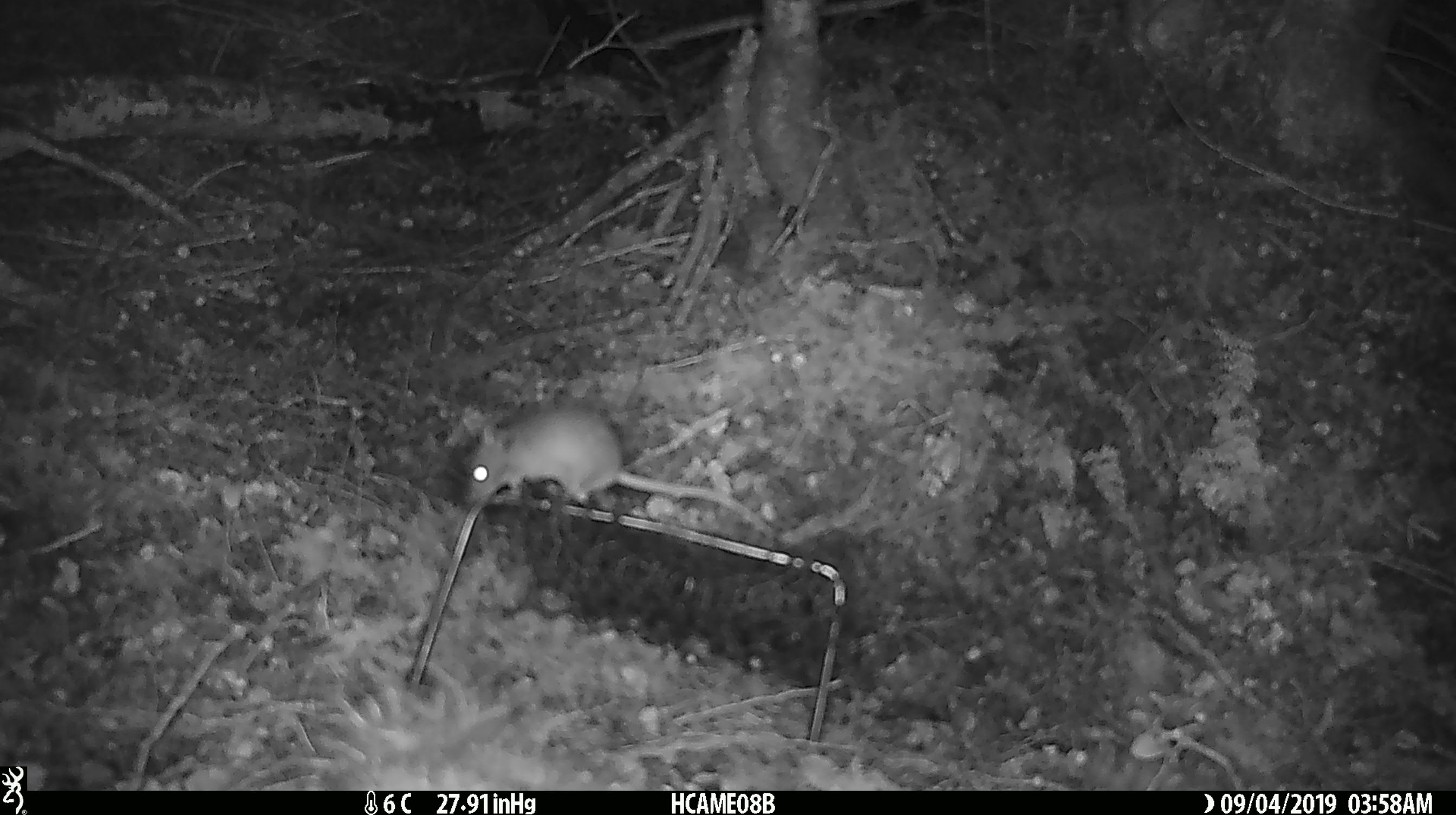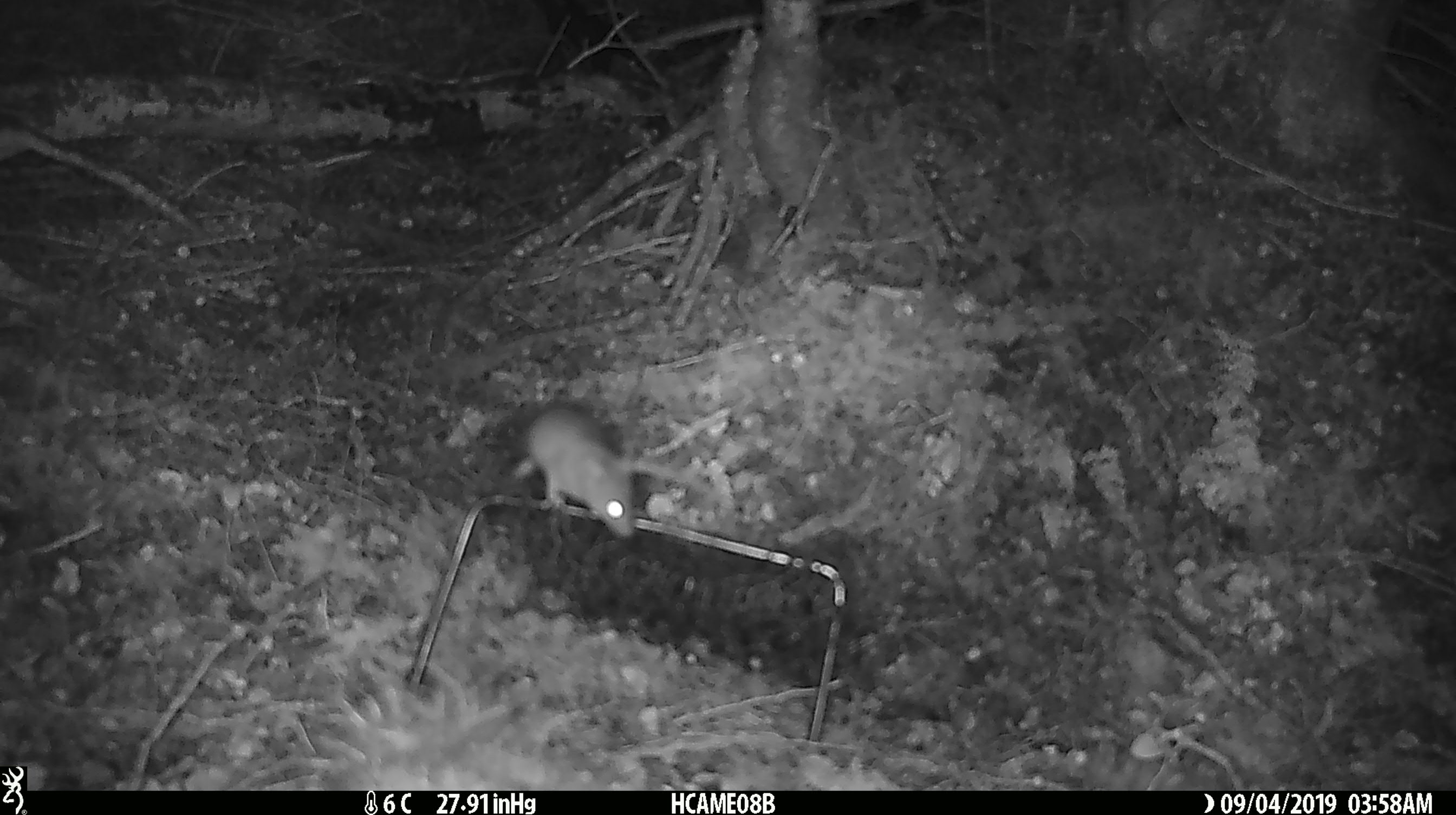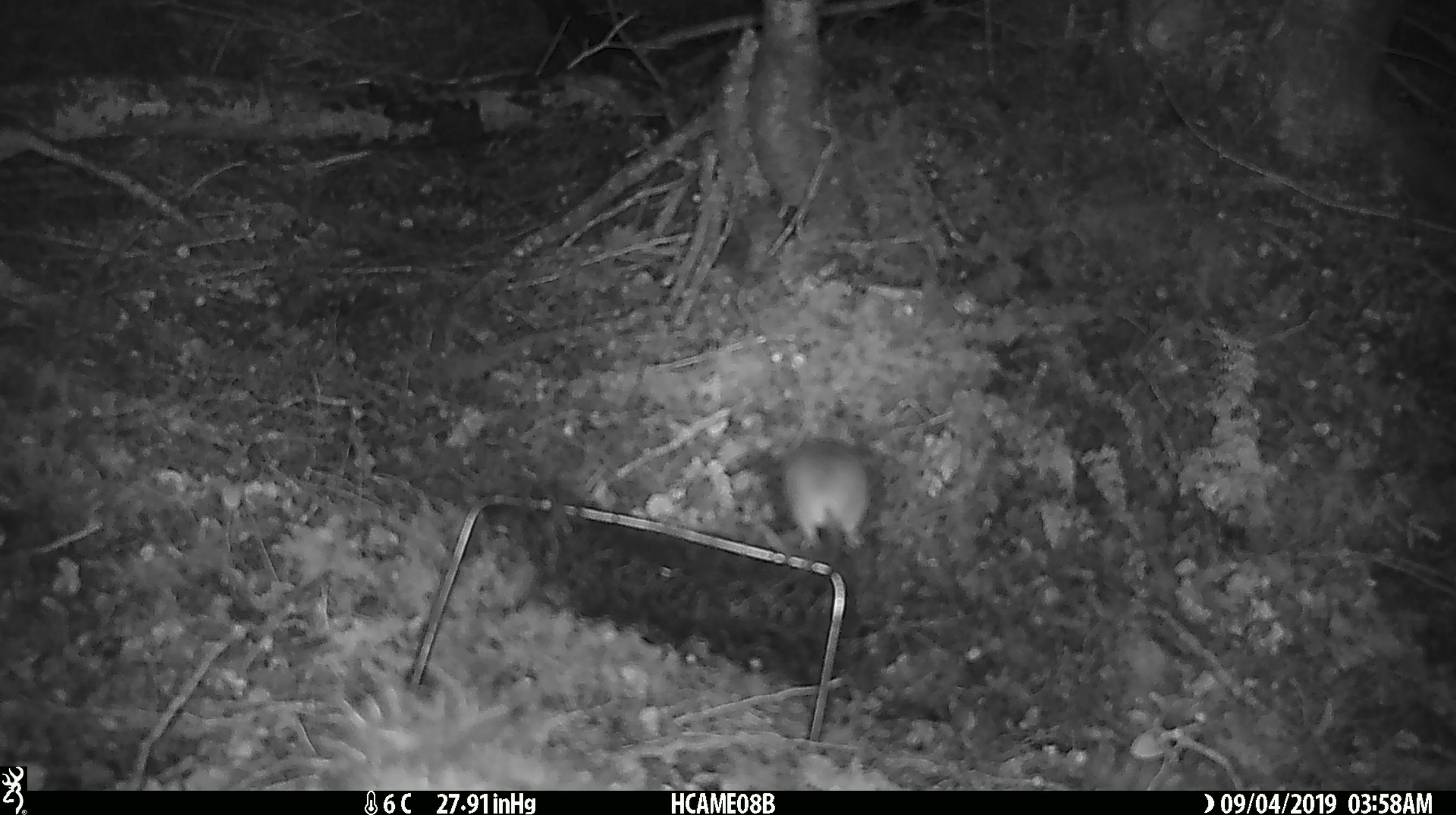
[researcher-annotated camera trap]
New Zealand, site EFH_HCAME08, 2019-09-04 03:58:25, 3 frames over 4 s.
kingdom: Animalia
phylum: Chordata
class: Mammalia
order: Rodentia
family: Muridae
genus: Mus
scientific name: Mus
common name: mouse